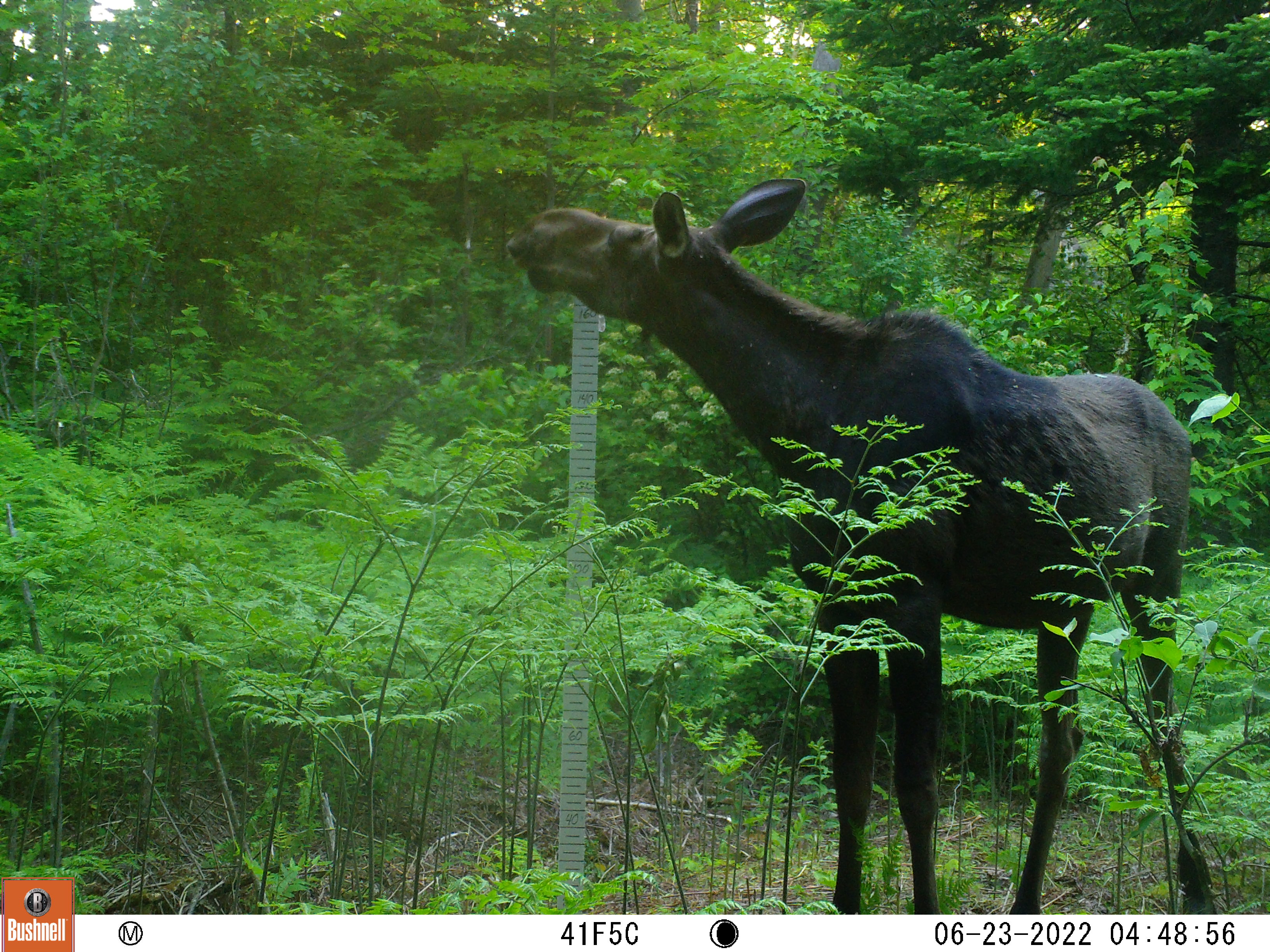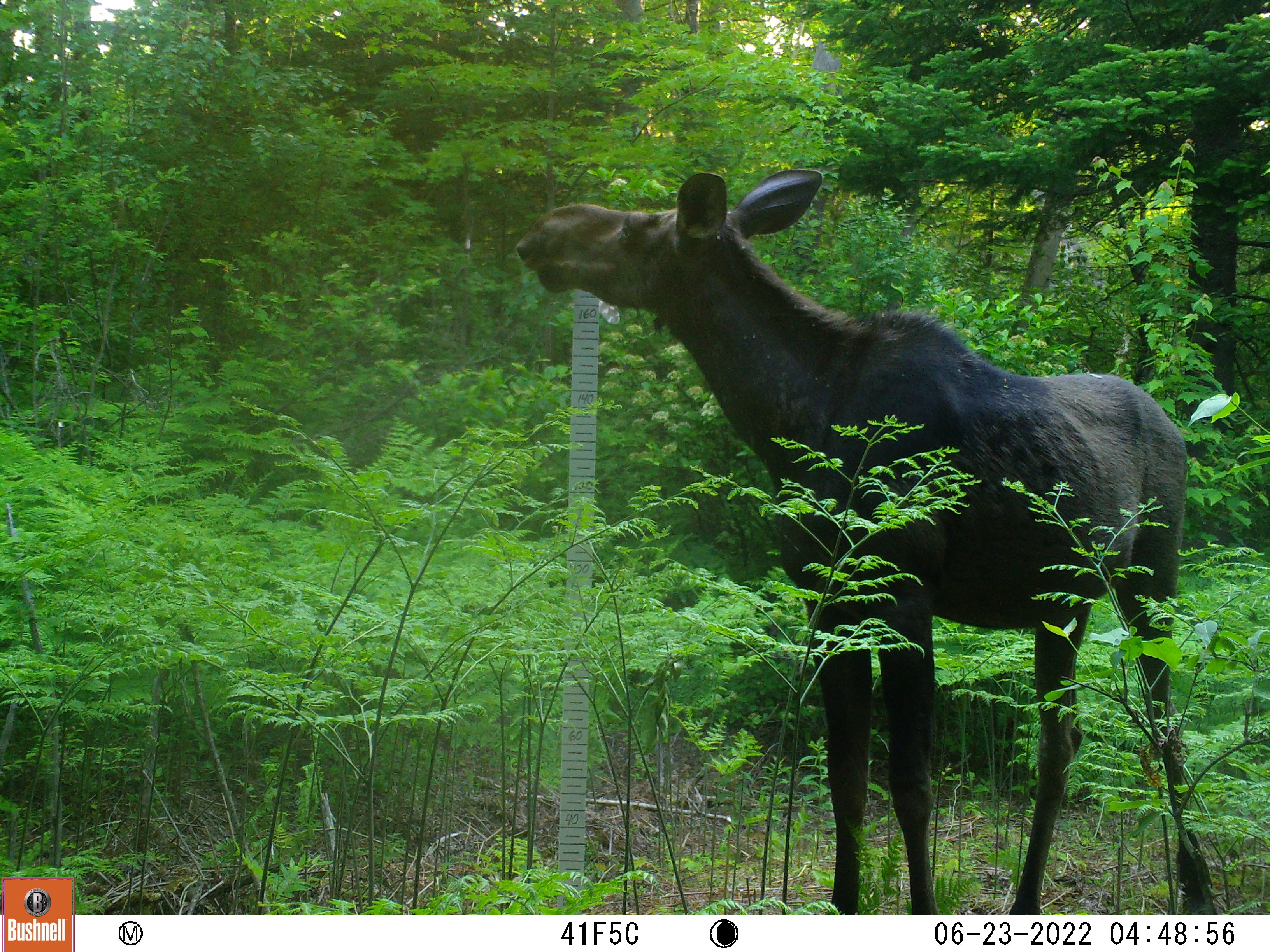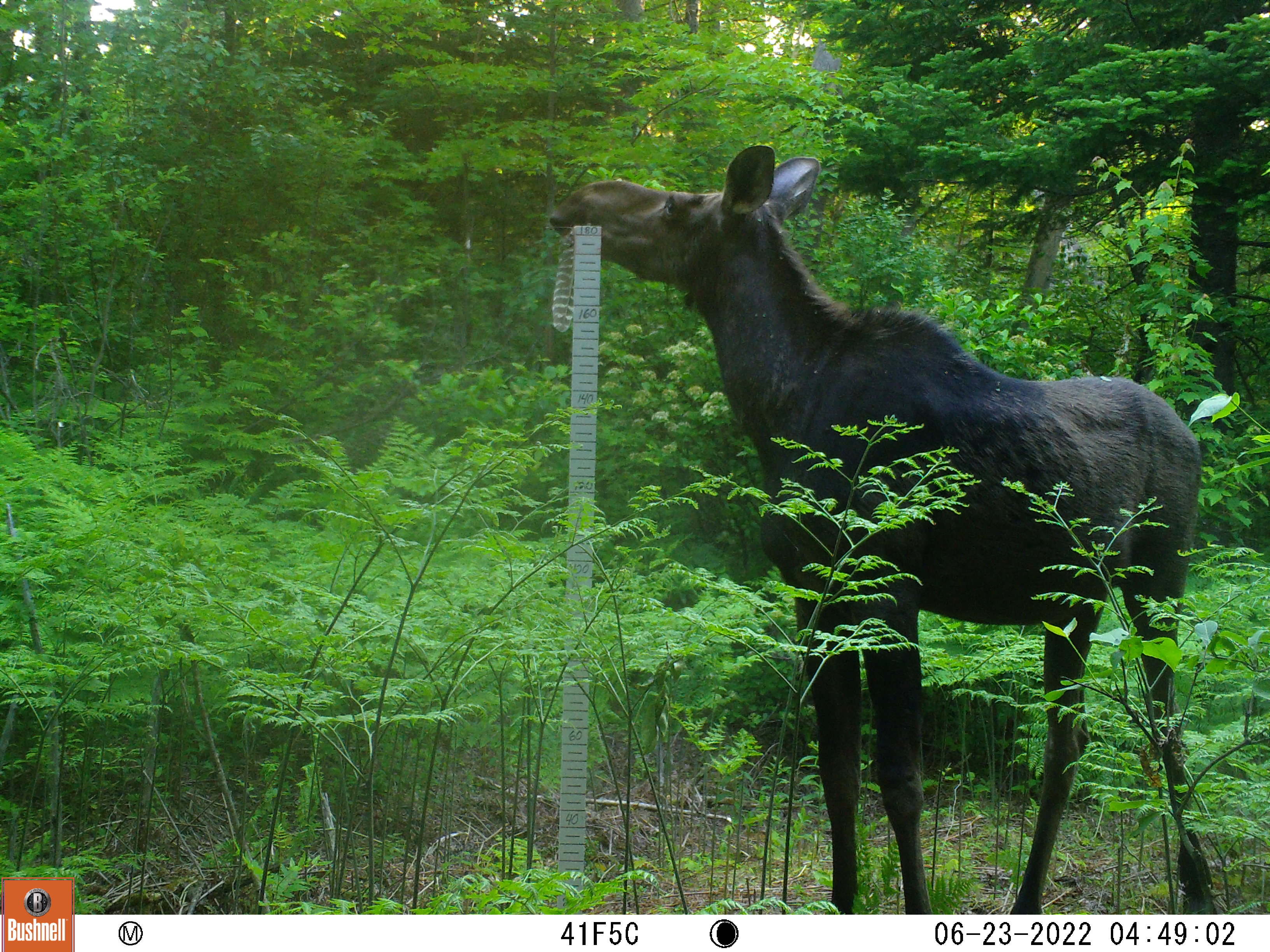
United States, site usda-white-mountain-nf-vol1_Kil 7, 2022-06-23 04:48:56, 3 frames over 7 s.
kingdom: Animalia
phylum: Chordata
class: Mammalia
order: Artiodactyla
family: Cervidae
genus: Alces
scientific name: Alces alces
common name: moose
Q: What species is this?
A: Moose (Alces alces).